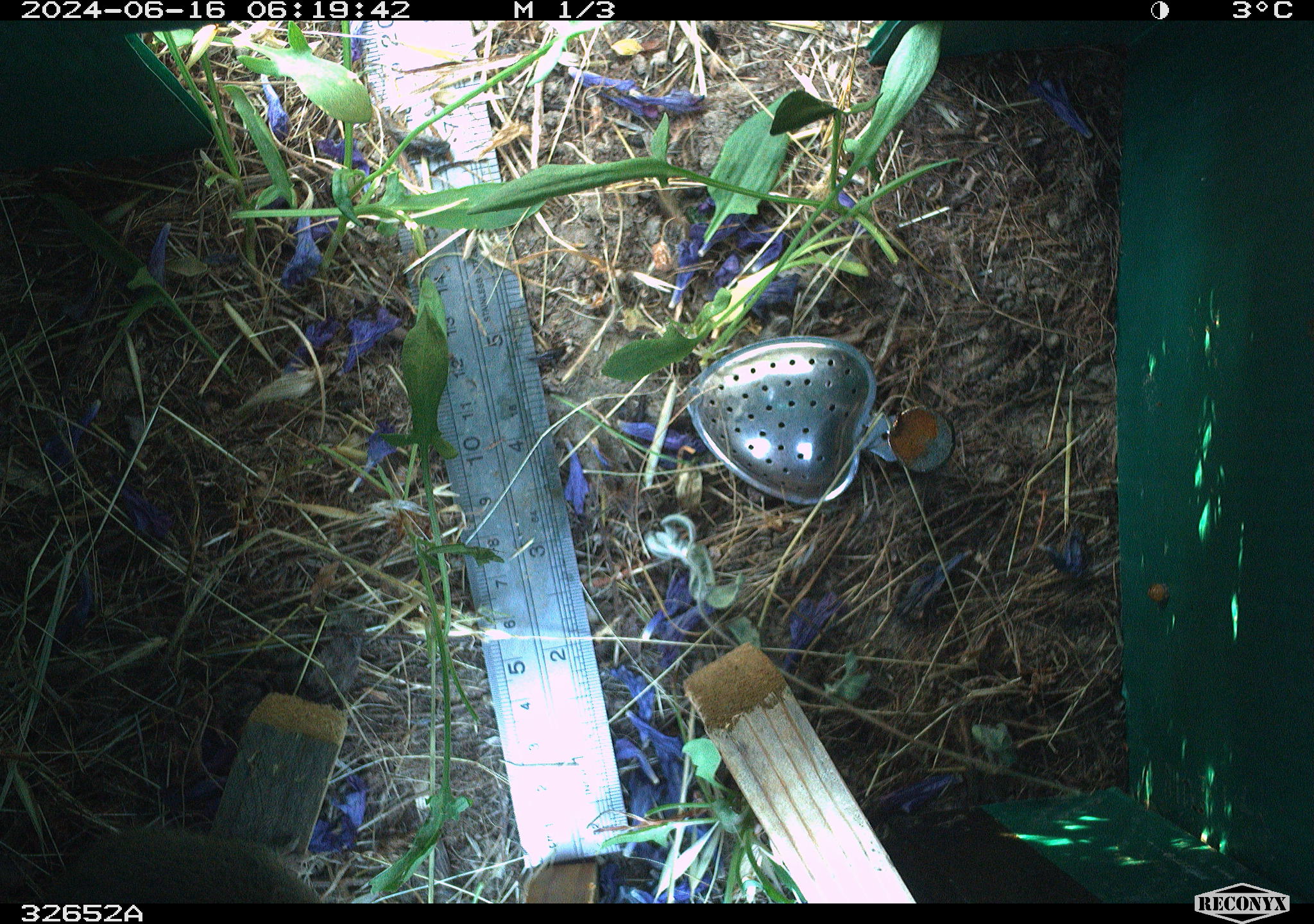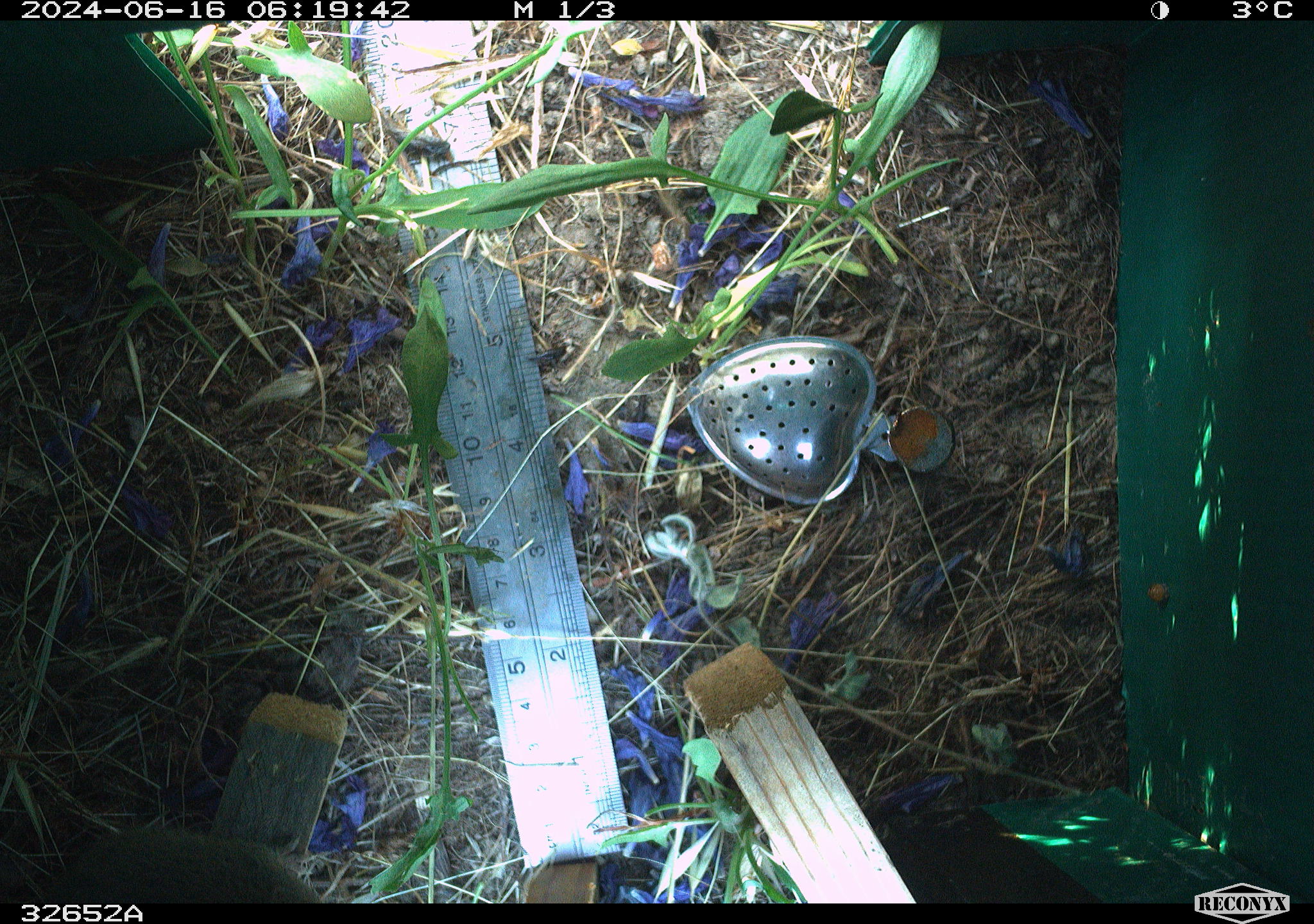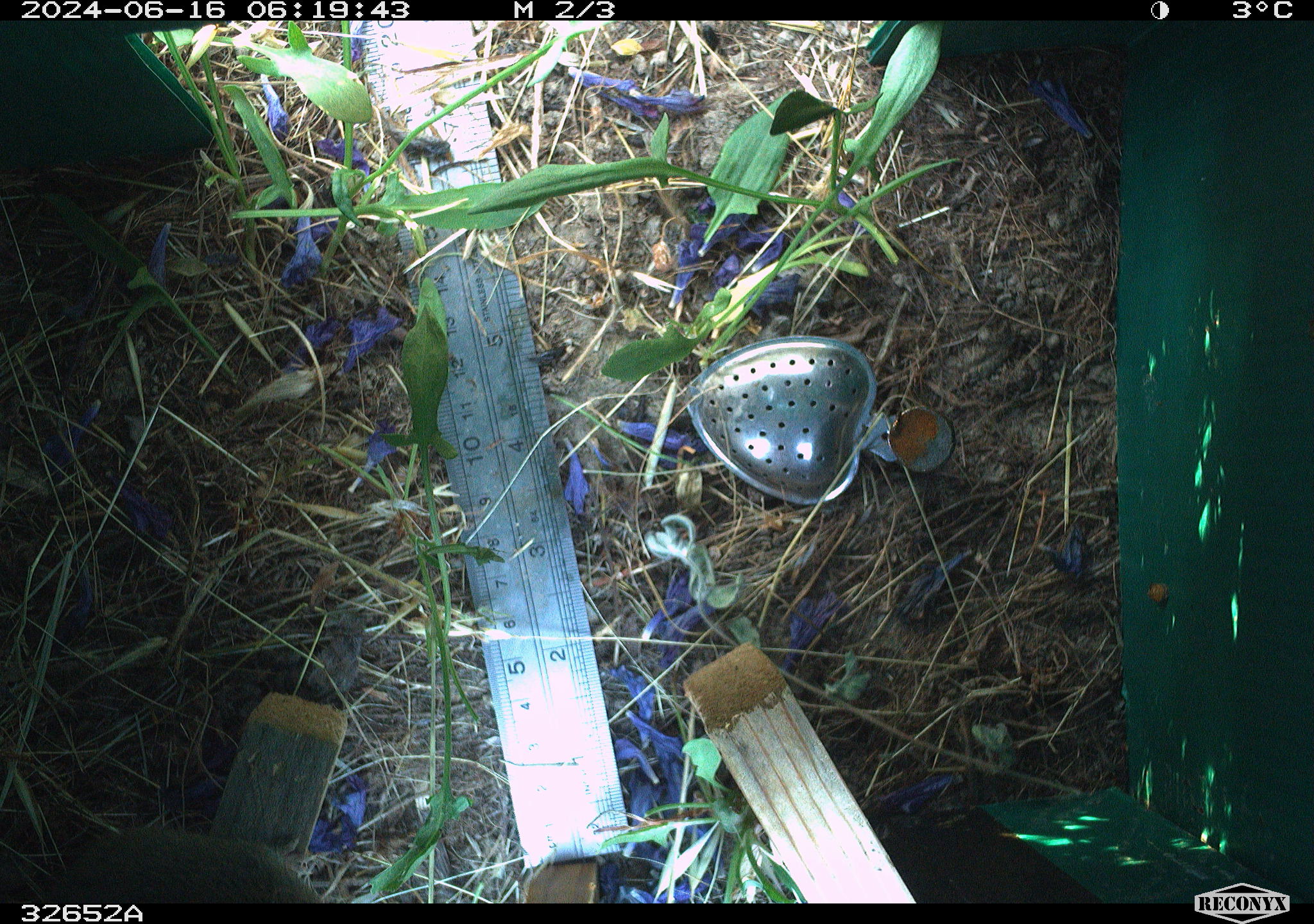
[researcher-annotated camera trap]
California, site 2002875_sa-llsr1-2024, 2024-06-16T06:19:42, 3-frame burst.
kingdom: Animalia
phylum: Chordata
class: Mammalia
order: Rodentia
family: Cricetidae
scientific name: Arvicolinae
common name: voles, lemmings, and muskrats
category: arvicolinae subfamily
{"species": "arvicolinae subfamily (voles, lemmings, and muskrats) (Arvicolinae)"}